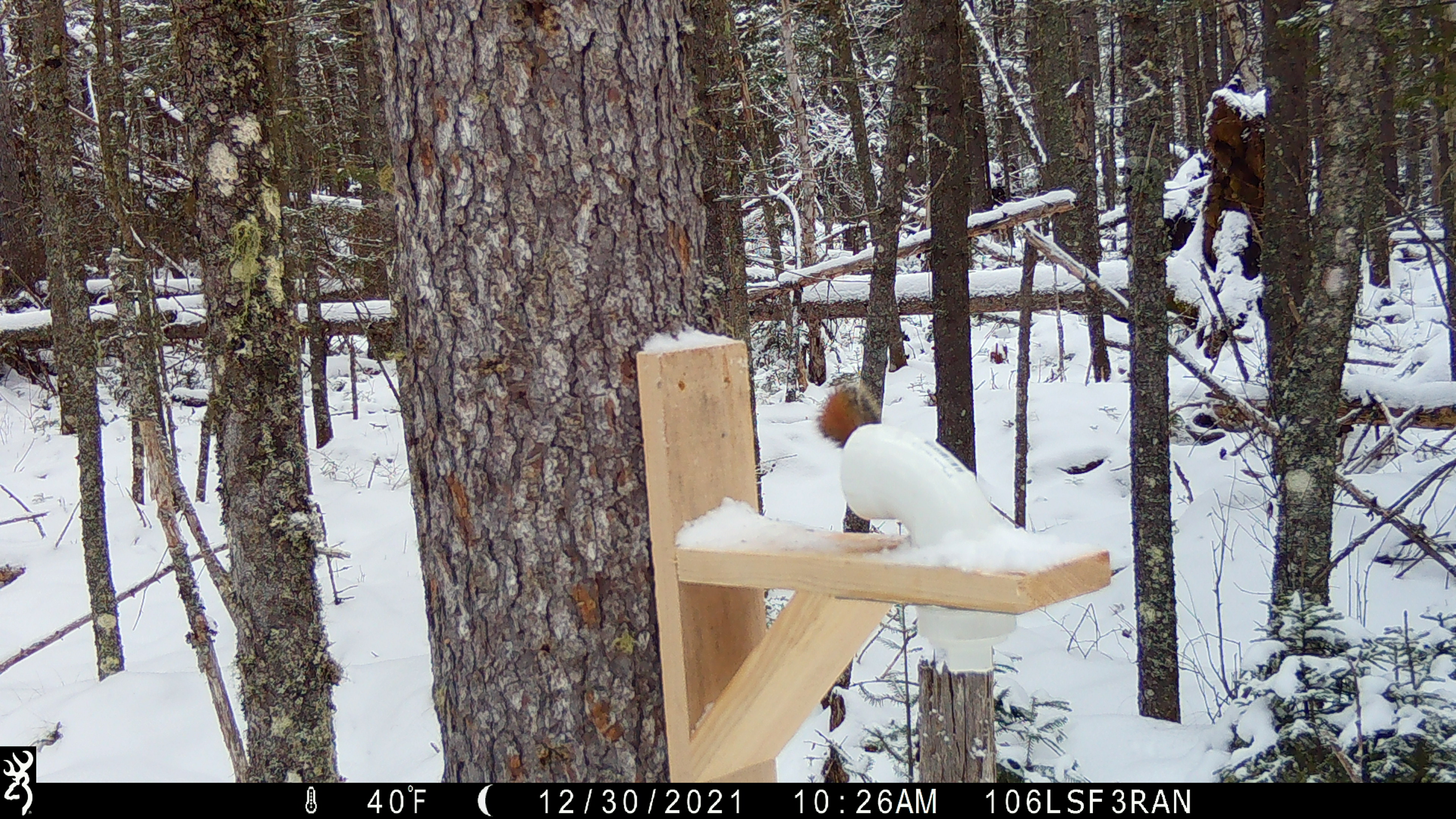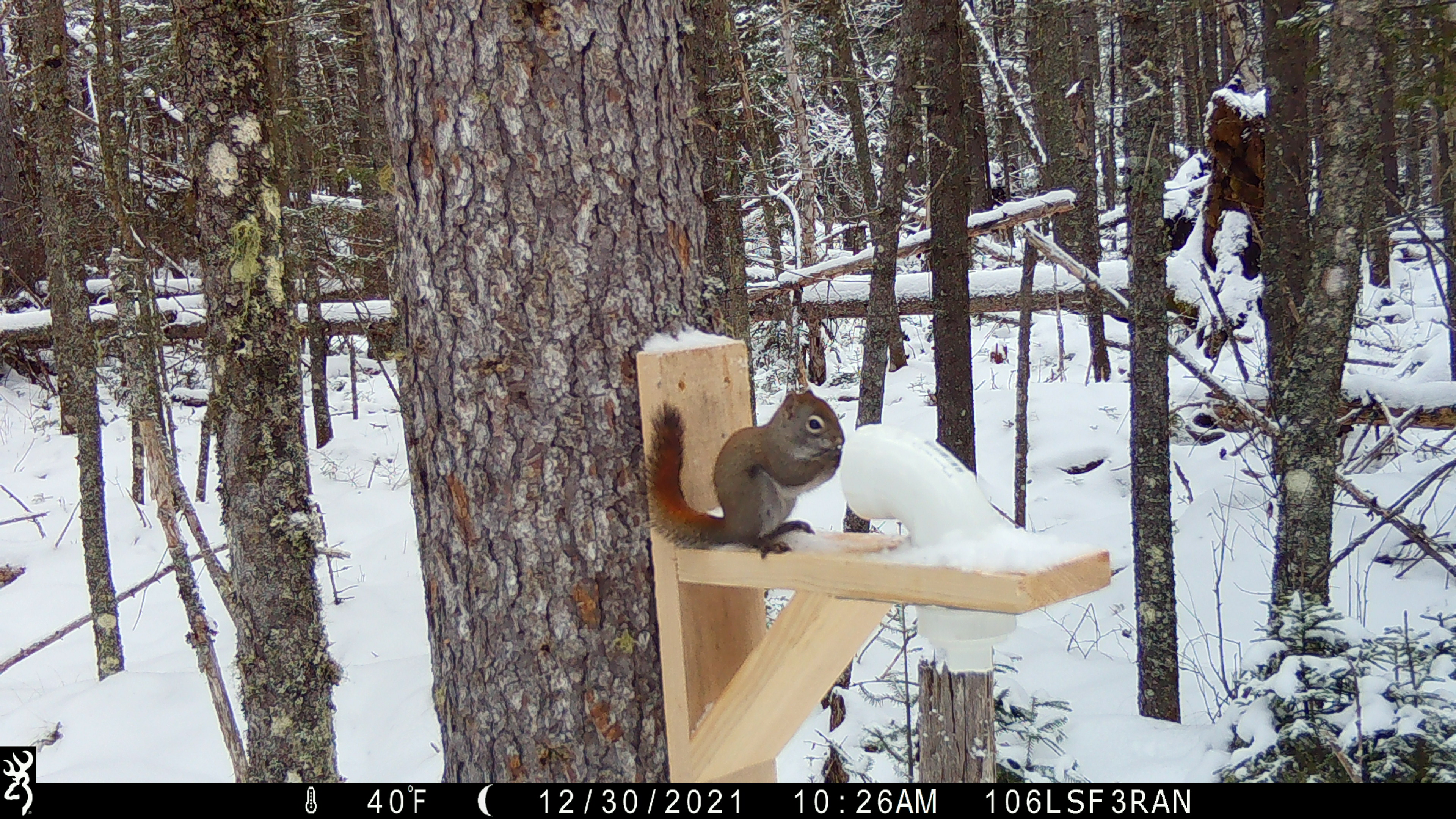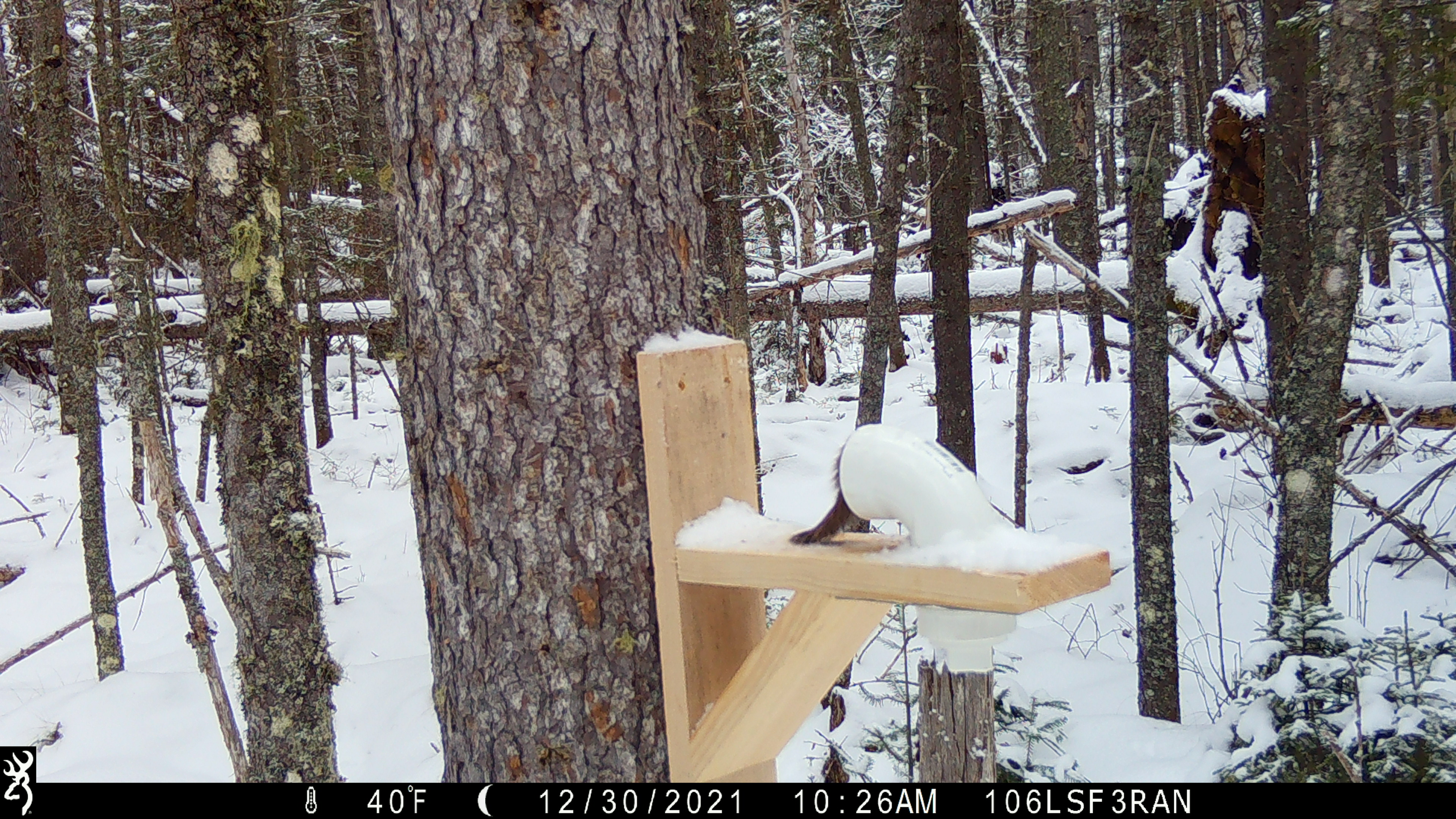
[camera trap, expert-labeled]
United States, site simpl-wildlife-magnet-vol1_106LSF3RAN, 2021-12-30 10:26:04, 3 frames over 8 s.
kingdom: Animalia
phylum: Chordata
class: Mammalia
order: Rodentia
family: Sciuridae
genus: Tamiasciurus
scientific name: Tamiasciurus hudsonicus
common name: red squirrel